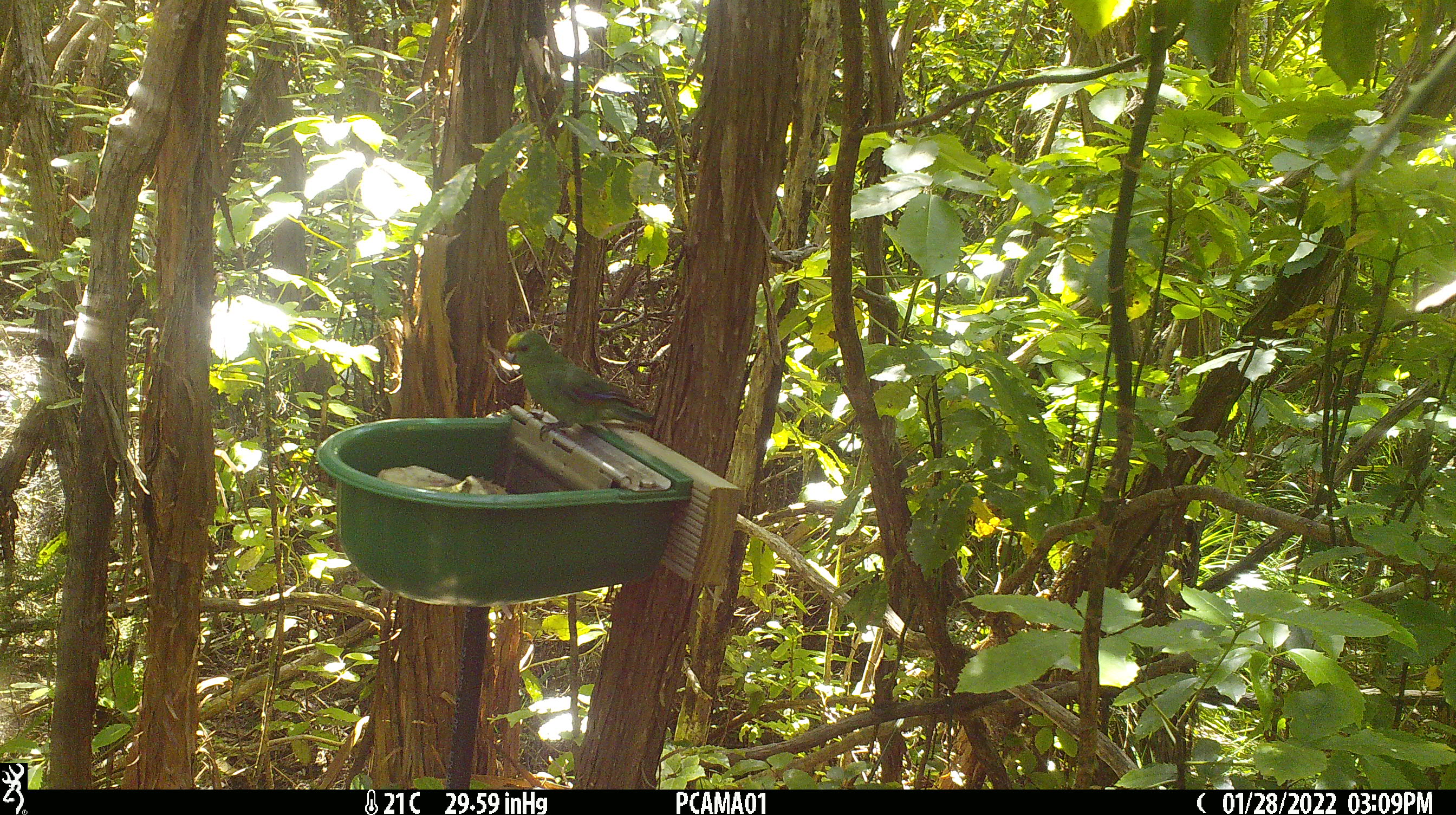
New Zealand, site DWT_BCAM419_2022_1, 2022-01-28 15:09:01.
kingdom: Animalia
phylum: Chordata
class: Aves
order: Psittaciformes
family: Psittaculidae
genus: Cyanoramphus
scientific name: Cyanoramphus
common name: parakeet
Parakeet (Cyanoramphus).